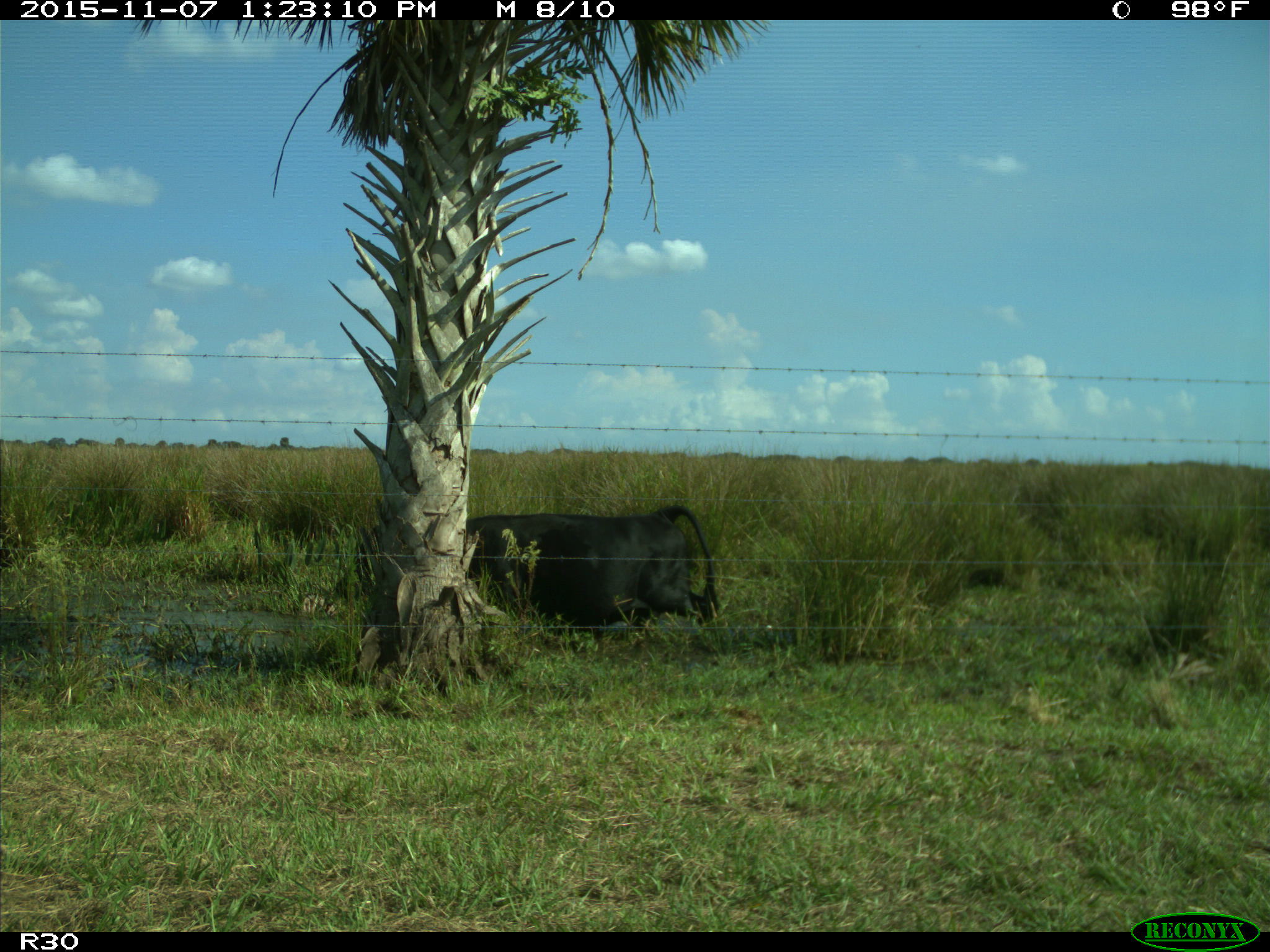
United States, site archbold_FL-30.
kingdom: Animalia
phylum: Chordata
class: Mammalia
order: Artiodactyla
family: Bovidae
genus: Bos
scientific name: Bos taurus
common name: domestic cow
Bos taurus (domestic cow).